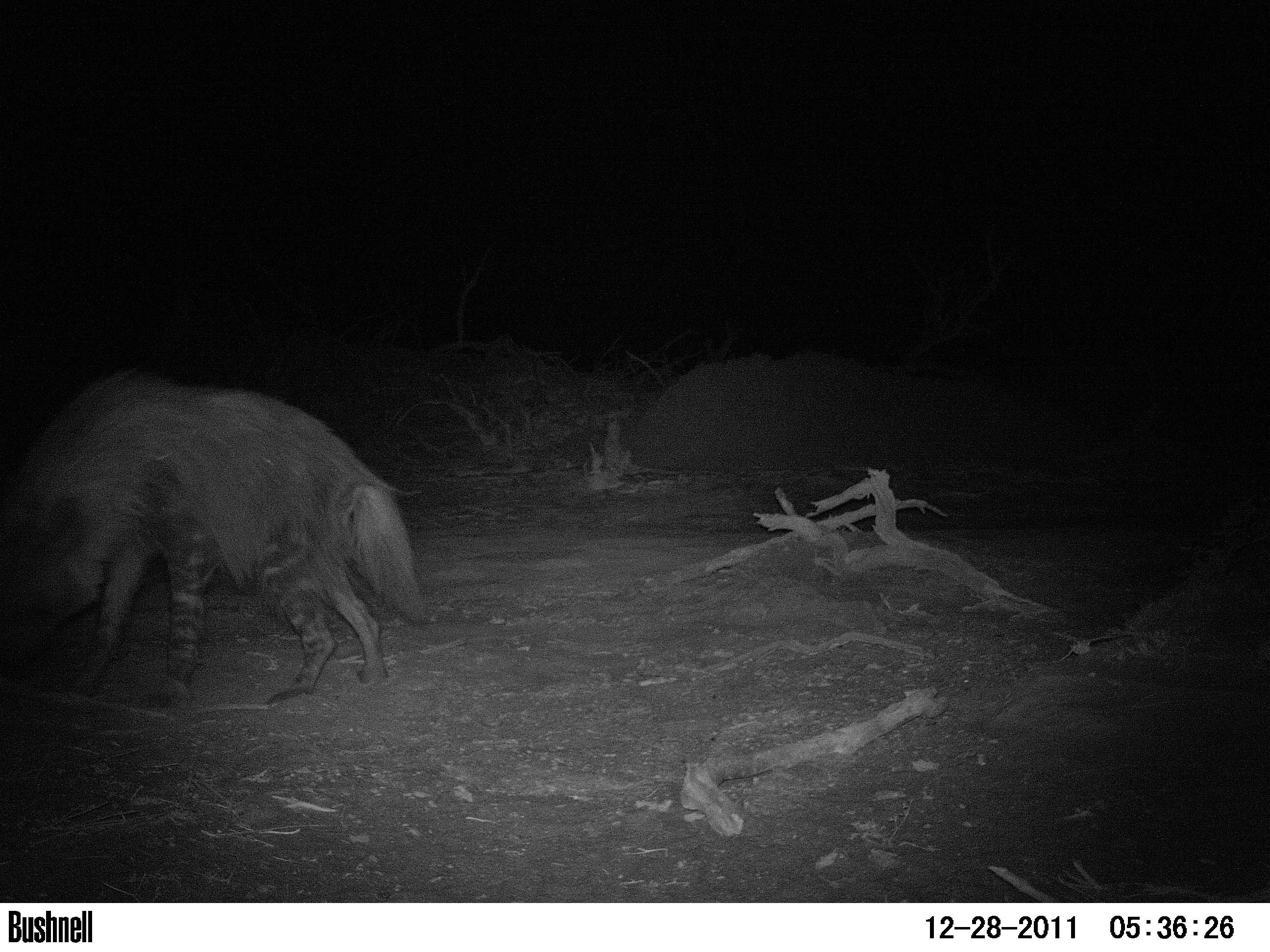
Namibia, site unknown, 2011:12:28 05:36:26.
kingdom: Animalia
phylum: Chordata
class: Mammalia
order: Carnivora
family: Hyaenidae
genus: Parahyaena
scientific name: Parahyaena brunnea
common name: brown hyena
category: hyaena brunnea